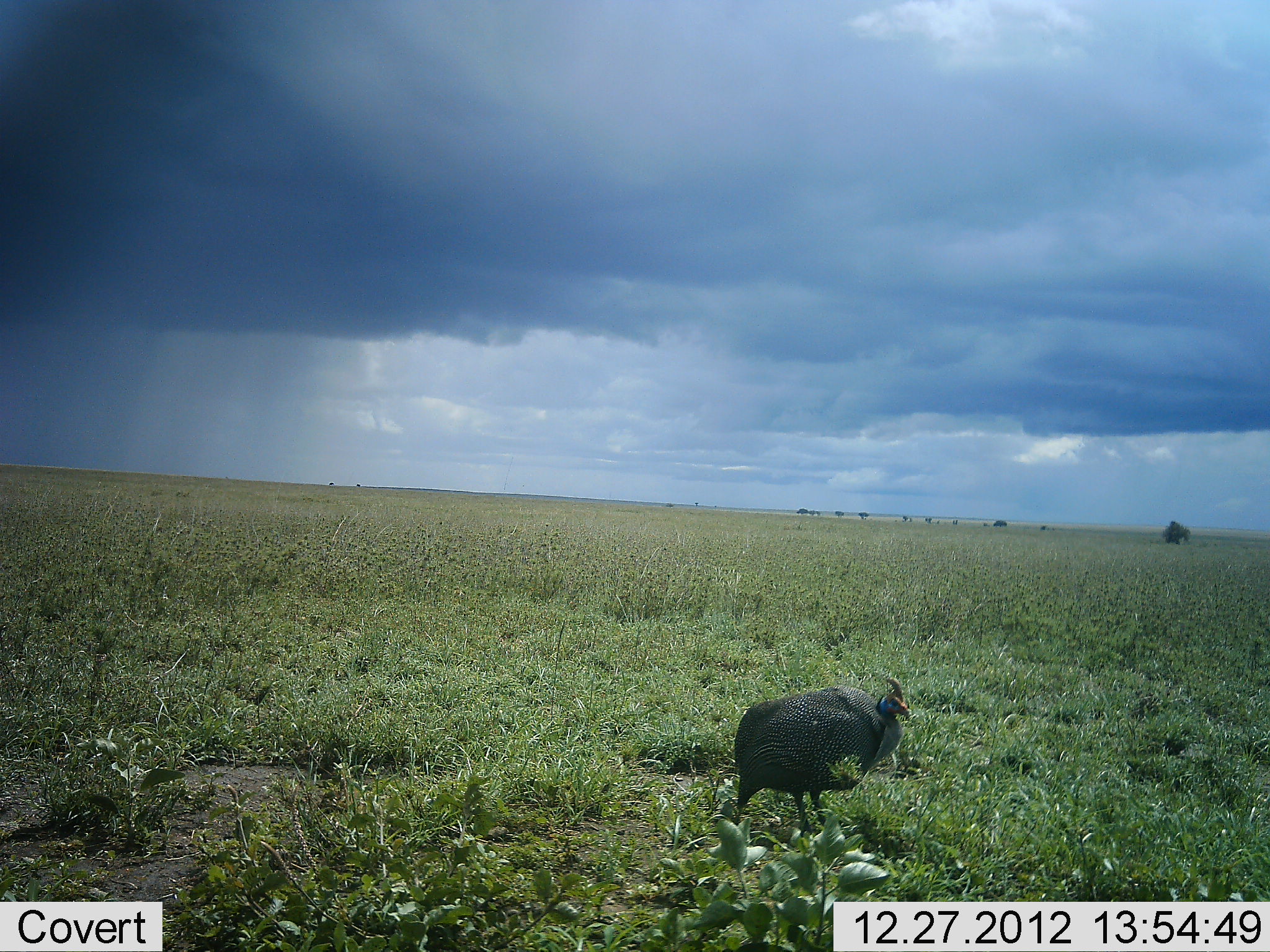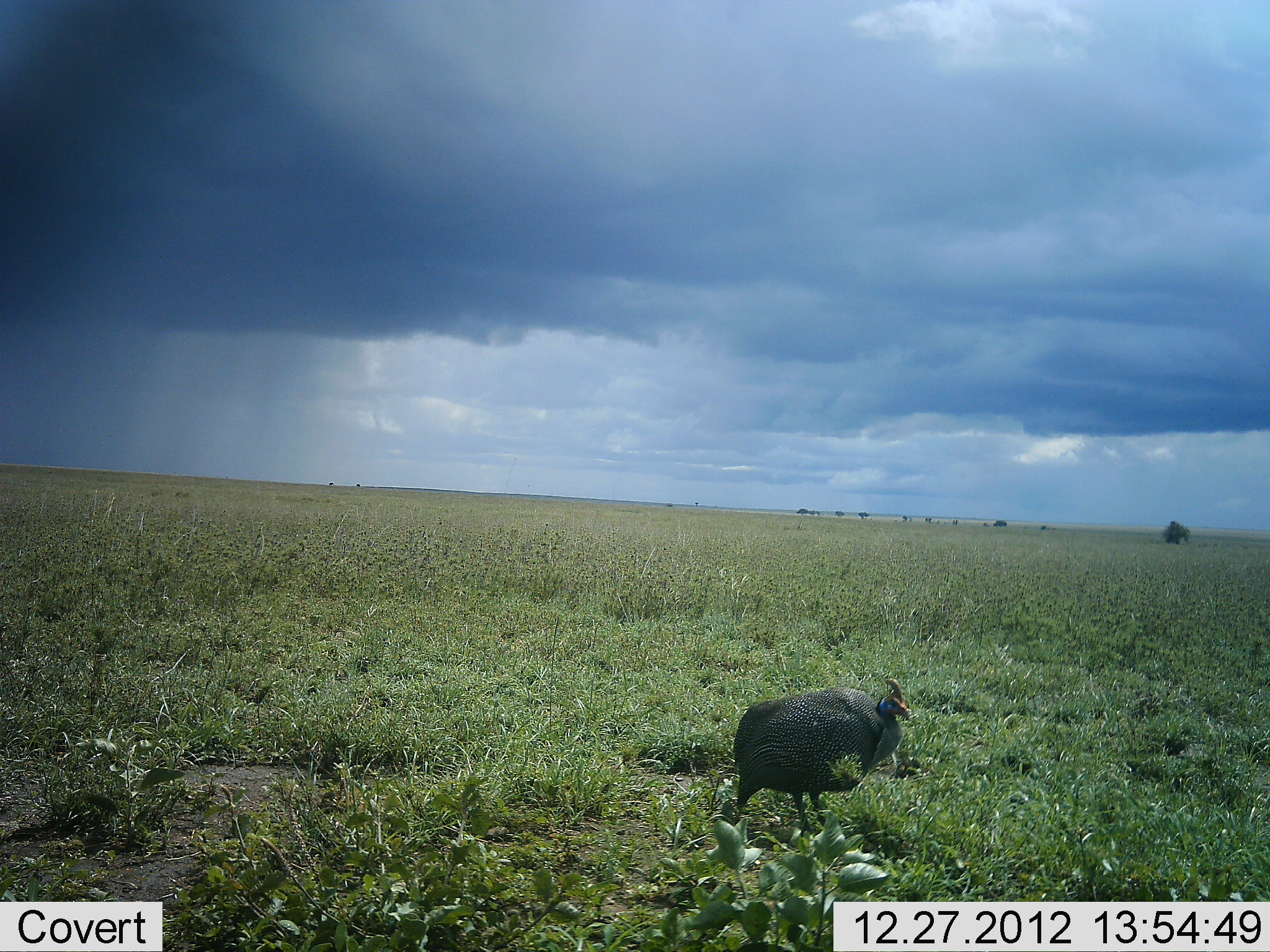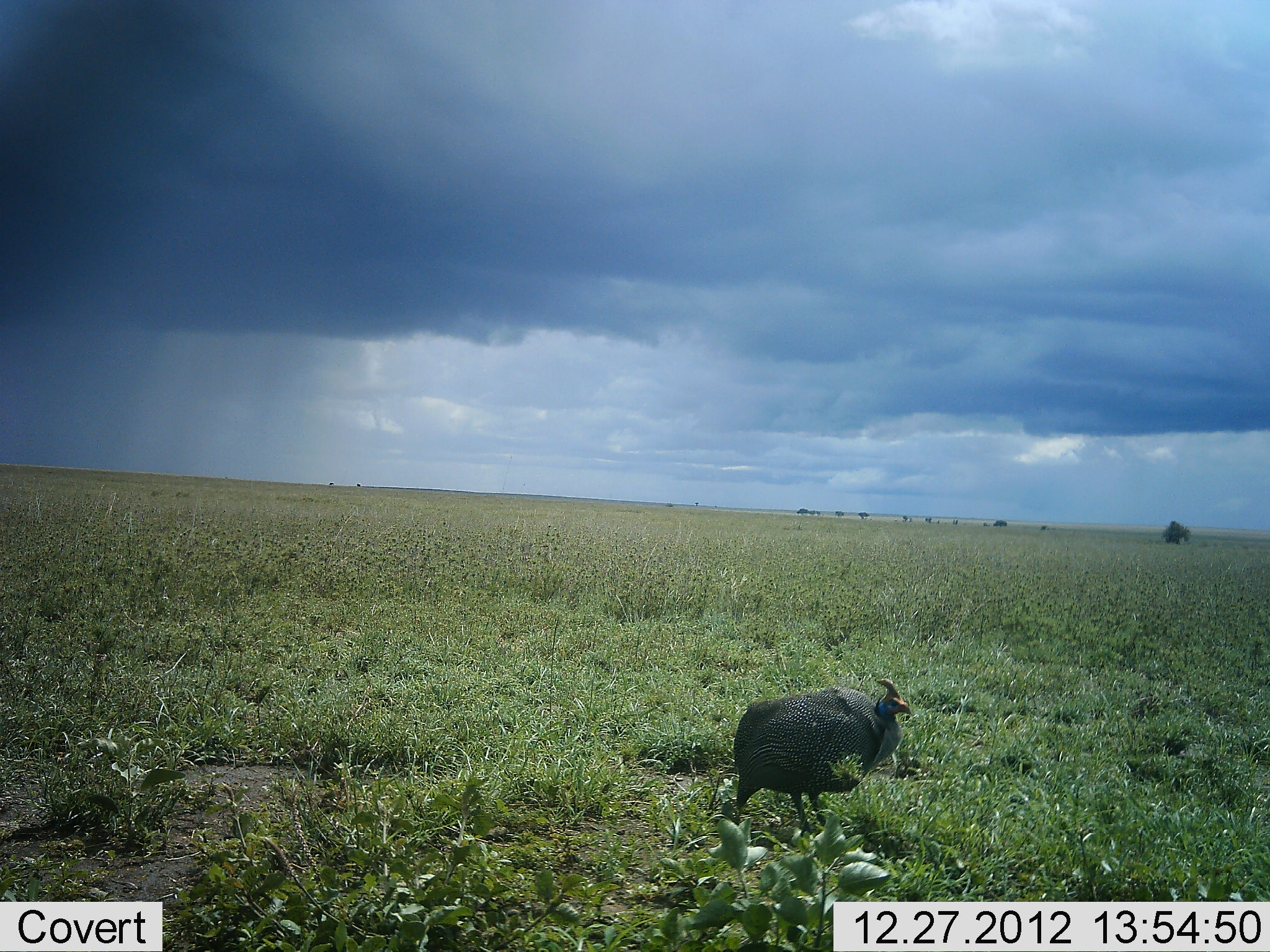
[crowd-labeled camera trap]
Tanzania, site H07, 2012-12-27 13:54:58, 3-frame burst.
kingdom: Animalia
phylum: Chordata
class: Aves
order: Galliformes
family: Numididae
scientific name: Numididae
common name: guinea fowl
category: guineafowl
Guineafowl (guinea fowl) (Numididae), count 1. Behavior (volunteer vote fractions): standing 93%, resting 0%, moving 7%, interacting 0%. Young present (vote fraction): 0%. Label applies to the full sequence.